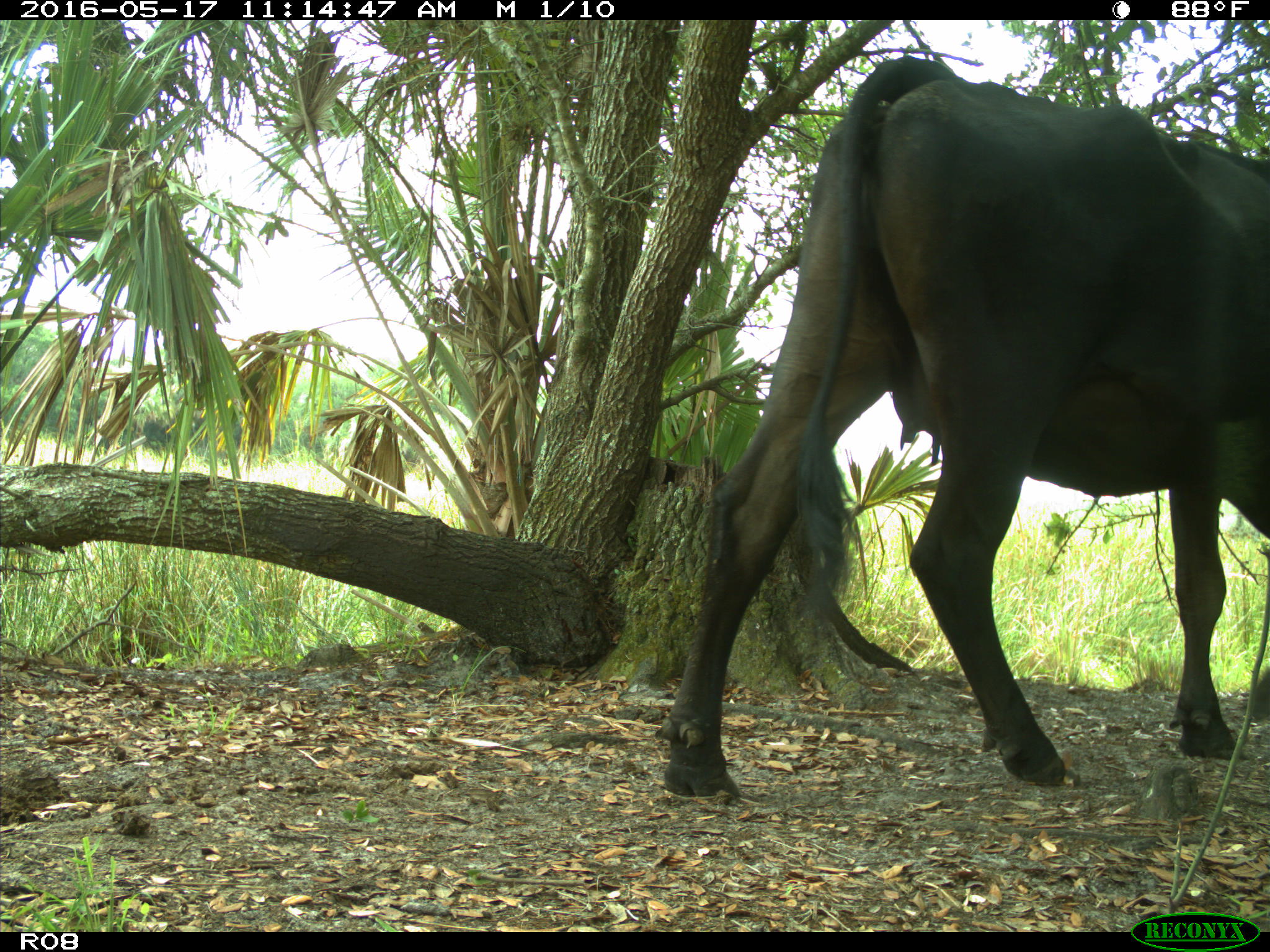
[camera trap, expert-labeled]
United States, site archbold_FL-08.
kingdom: Animalia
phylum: Chordata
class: Mammalia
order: Artiodactyla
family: Bovidae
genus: Bos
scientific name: Bos taurus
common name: domestic cow